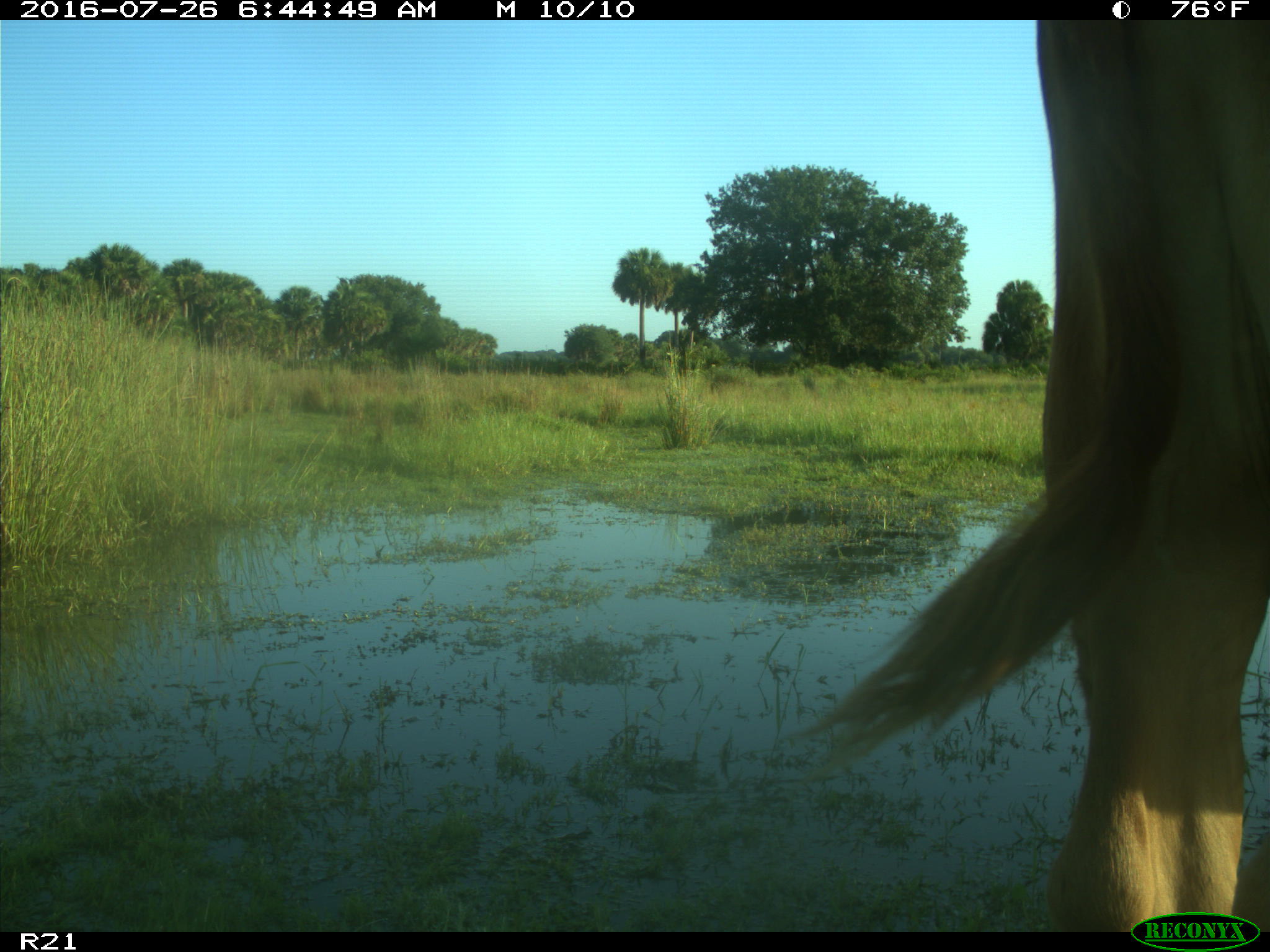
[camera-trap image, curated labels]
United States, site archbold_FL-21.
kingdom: Animalia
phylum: Chordata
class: Mammalia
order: Artiodactyla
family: Bovidae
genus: Bos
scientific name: Bos taurus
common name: domestic cow